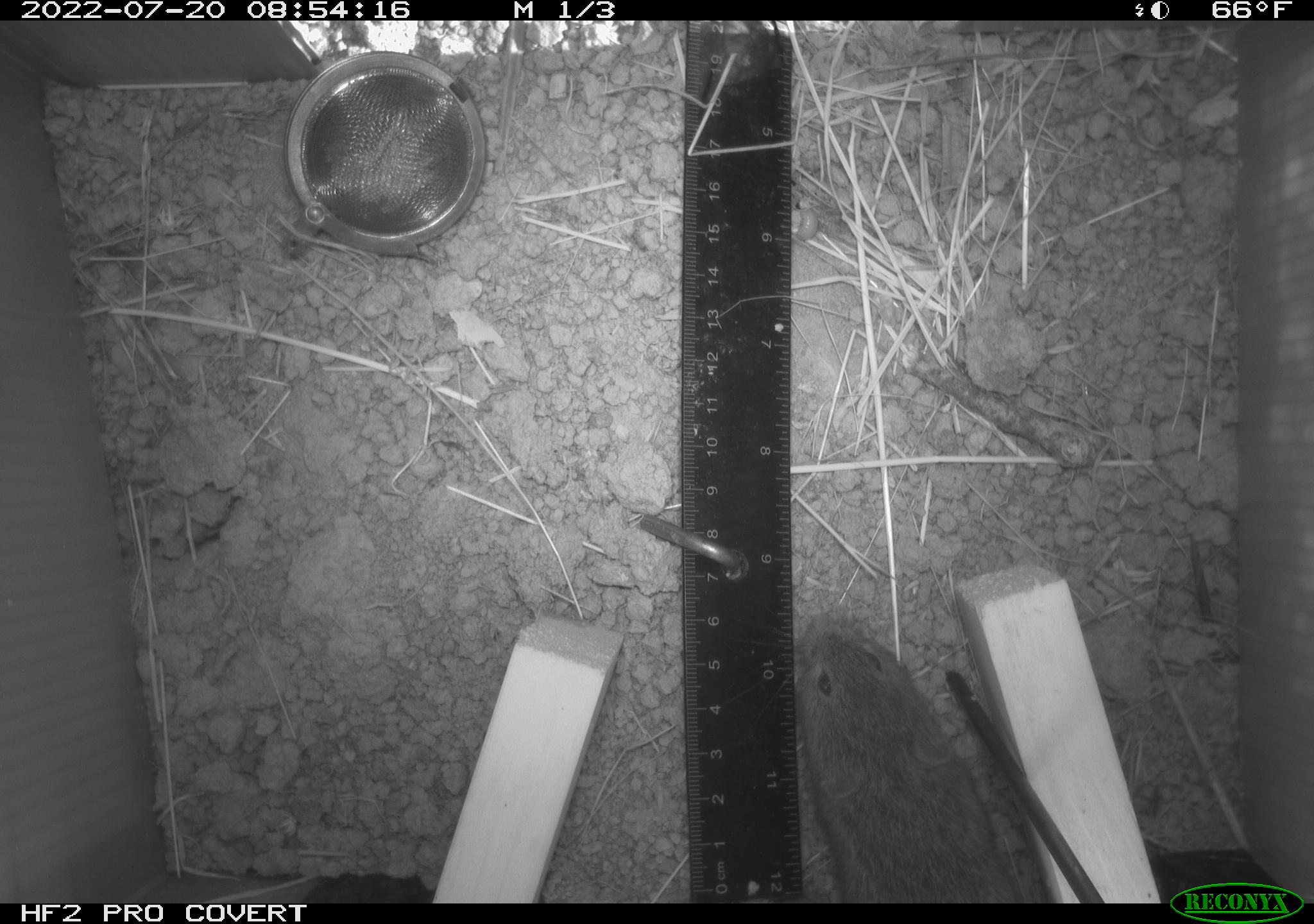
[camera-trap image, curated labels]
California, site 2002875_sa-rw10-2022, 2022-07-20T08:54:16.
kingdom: Animalia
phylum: Chordata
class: Mammalia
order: Rodentia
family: Cricetidae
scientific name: Arvicolinae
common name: voles, lemmings, and muskrats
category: arvicolinae subfamily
Arvicolinae subfamily (voles, lemmings, and muskrats) (Arvicolinae).